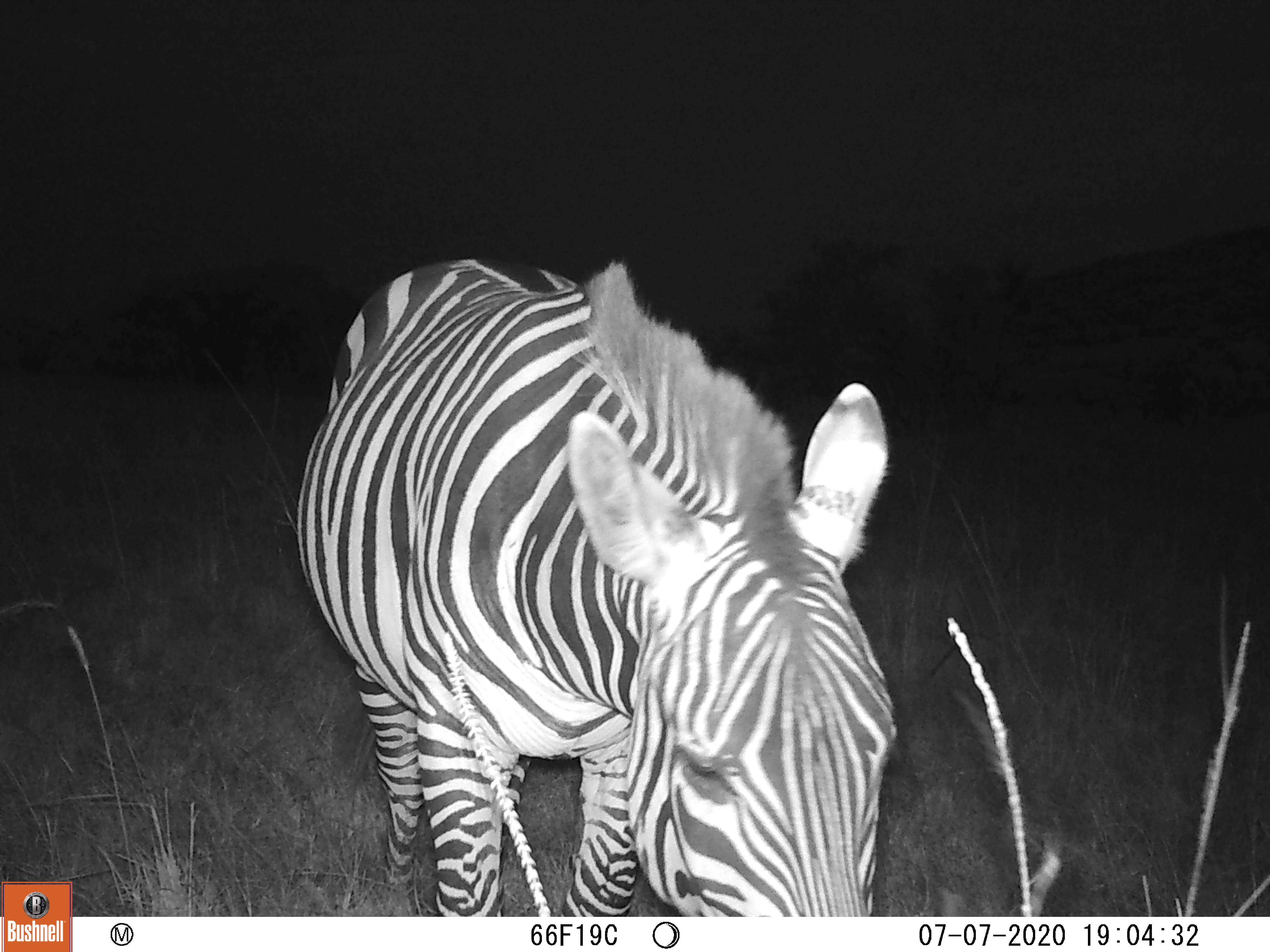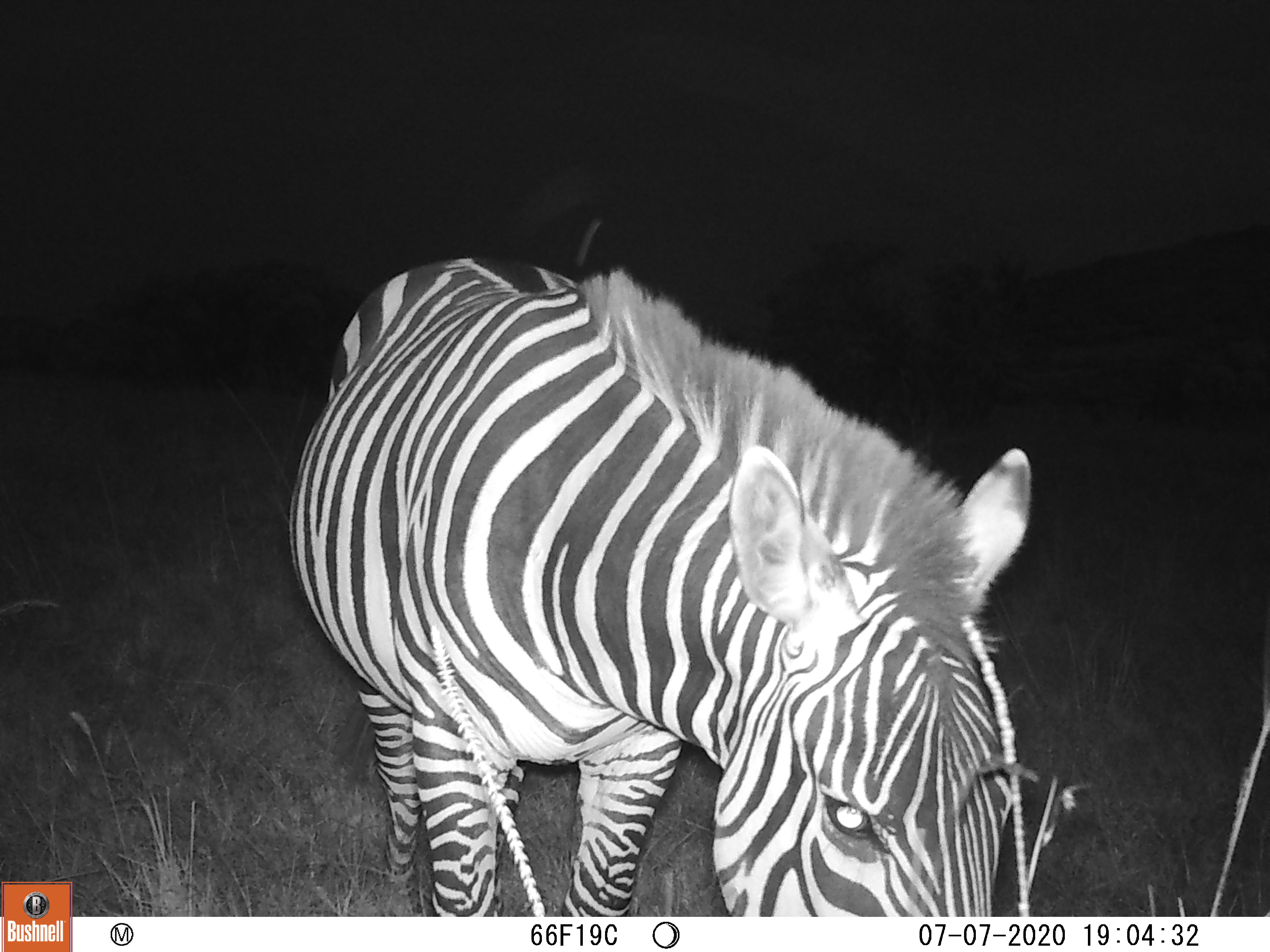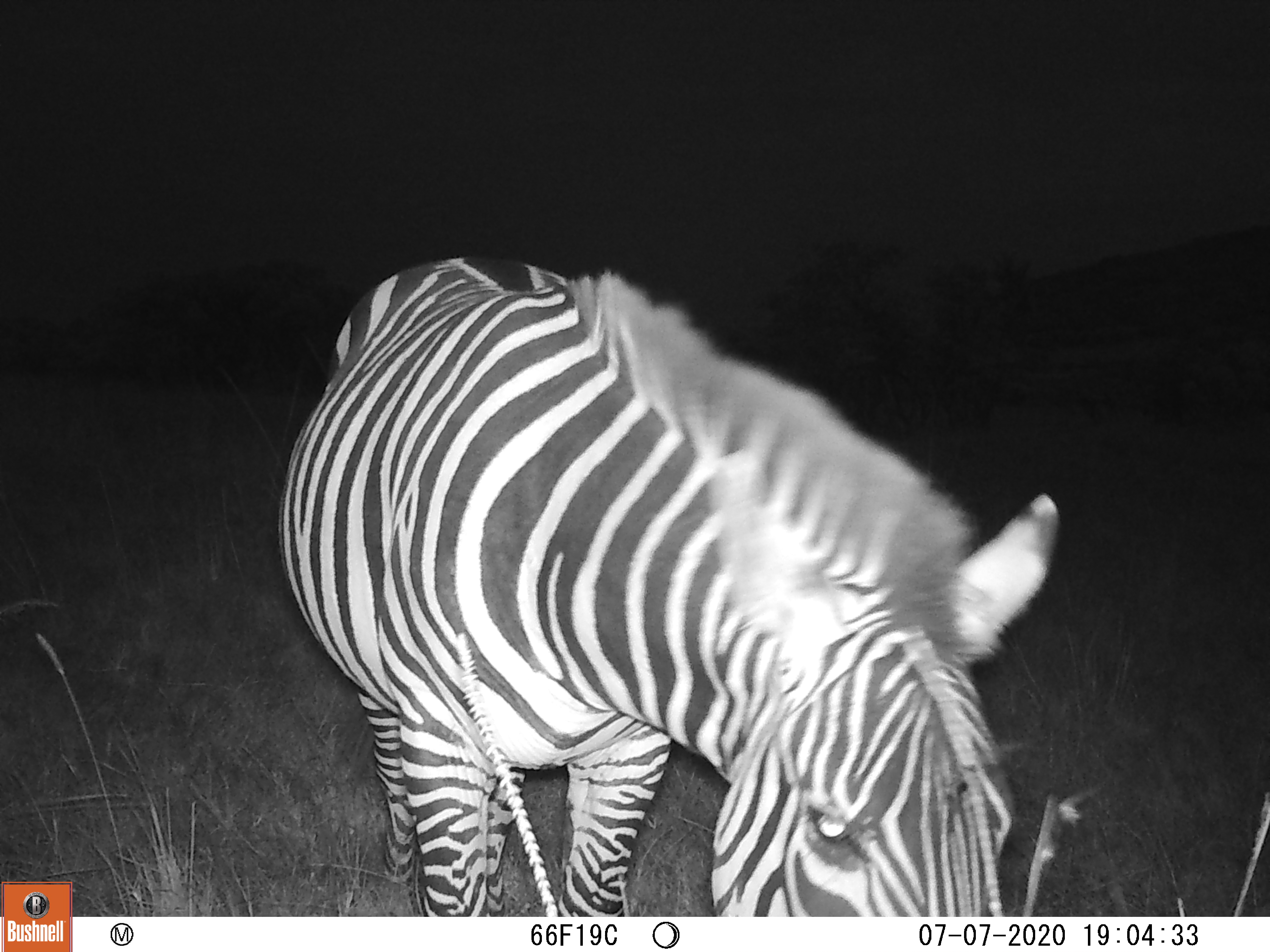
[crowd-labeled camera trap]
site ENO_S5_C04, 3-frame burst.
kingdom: Animalia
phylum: Chordata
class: Mammalia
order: Perissodactyla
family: Equidae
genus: Equus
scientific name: Equus quagga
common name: plains zebra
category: zebraplains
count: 1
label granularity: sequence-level